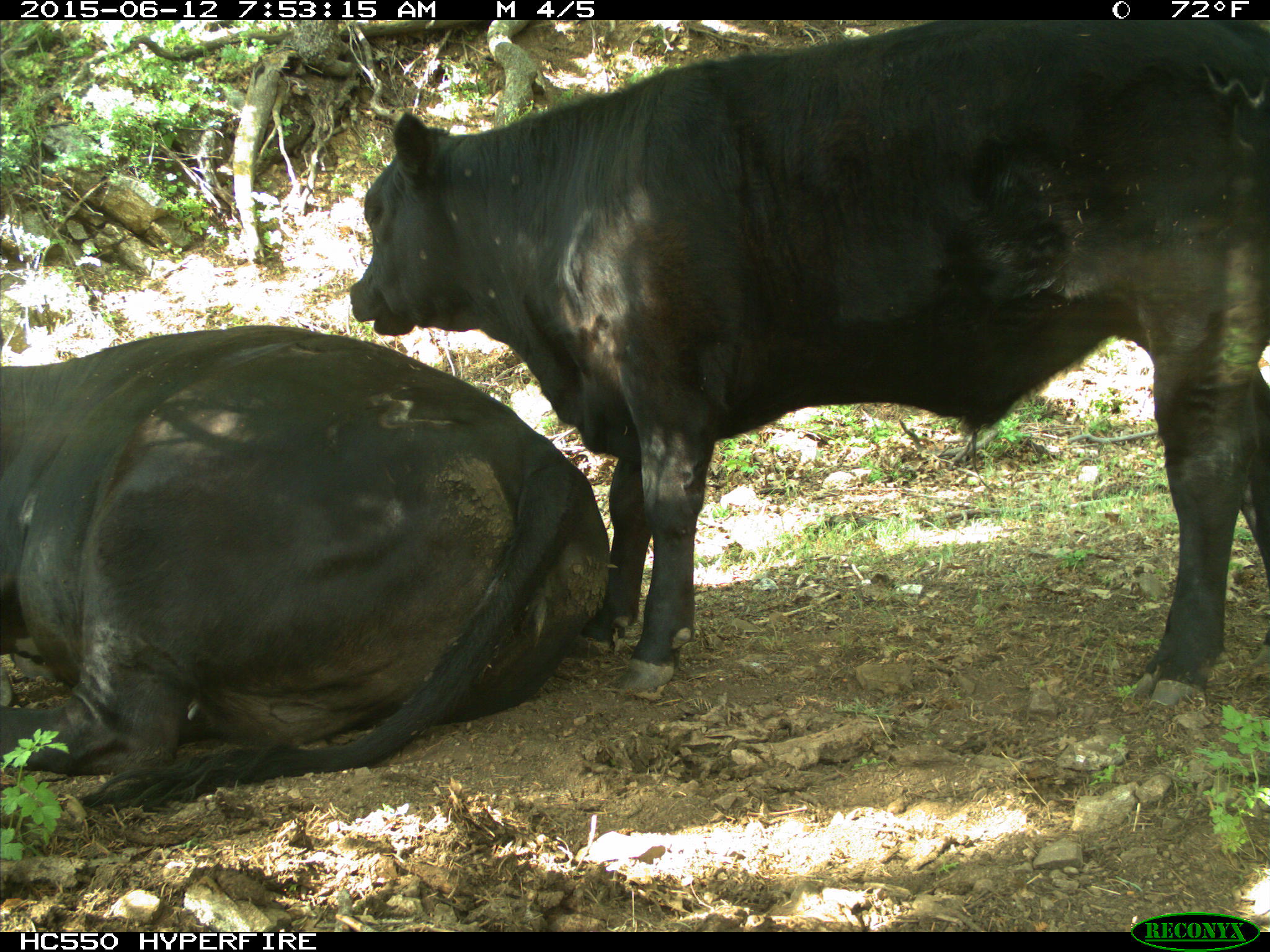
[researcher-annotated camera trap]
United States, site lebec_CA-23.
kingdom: Animalia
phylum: Chordata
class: Mammalia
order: Artiodactyla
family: Bovidae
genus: Bos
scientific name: Bos taurus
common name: domestic cow